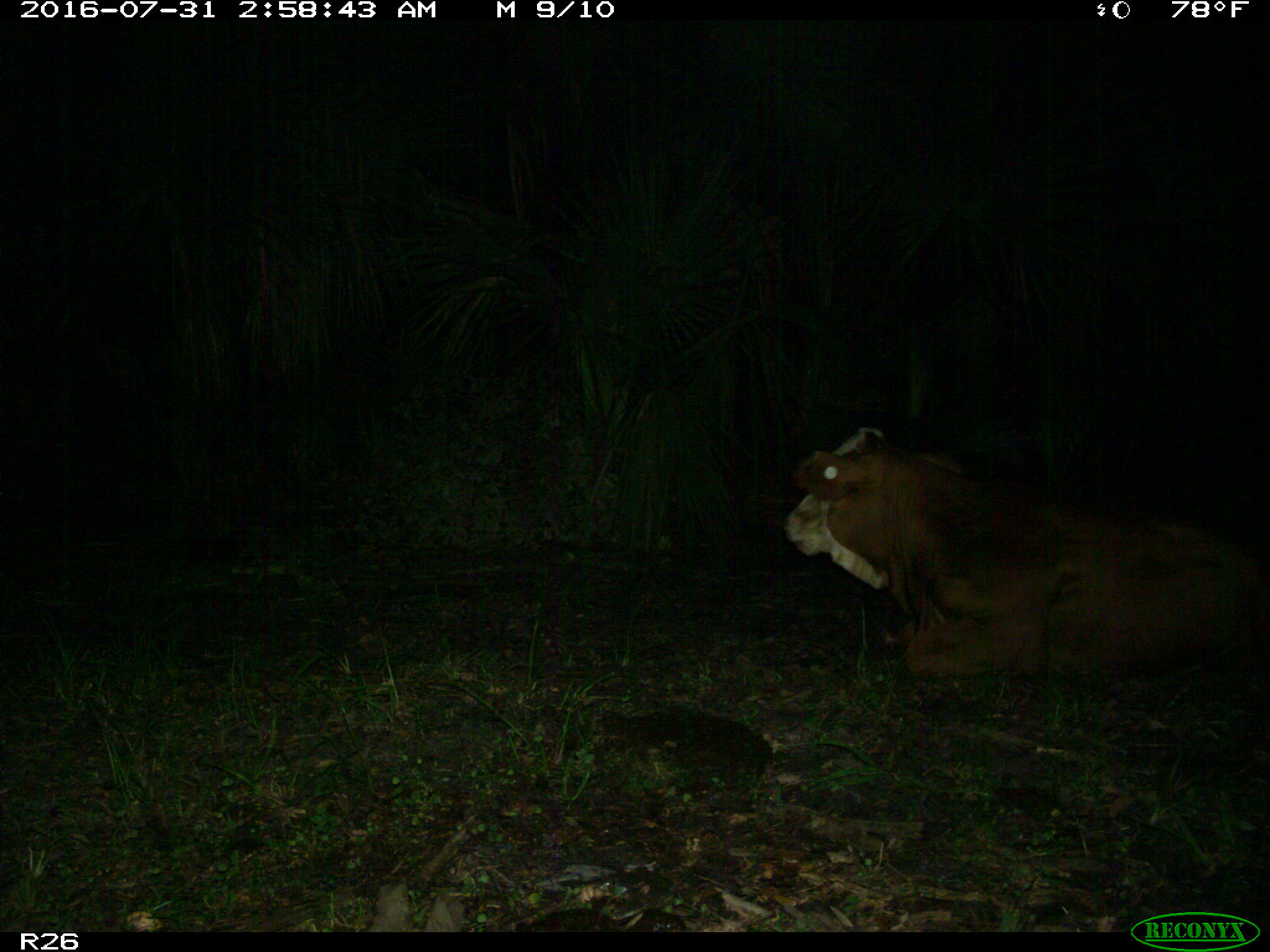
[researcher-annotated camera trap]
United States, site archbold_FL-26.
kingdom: Animalia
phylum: Chordata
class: Mammalia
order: Artiodactyla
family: Bovidae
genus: Bos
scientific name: Bos taurus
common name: domestic cow